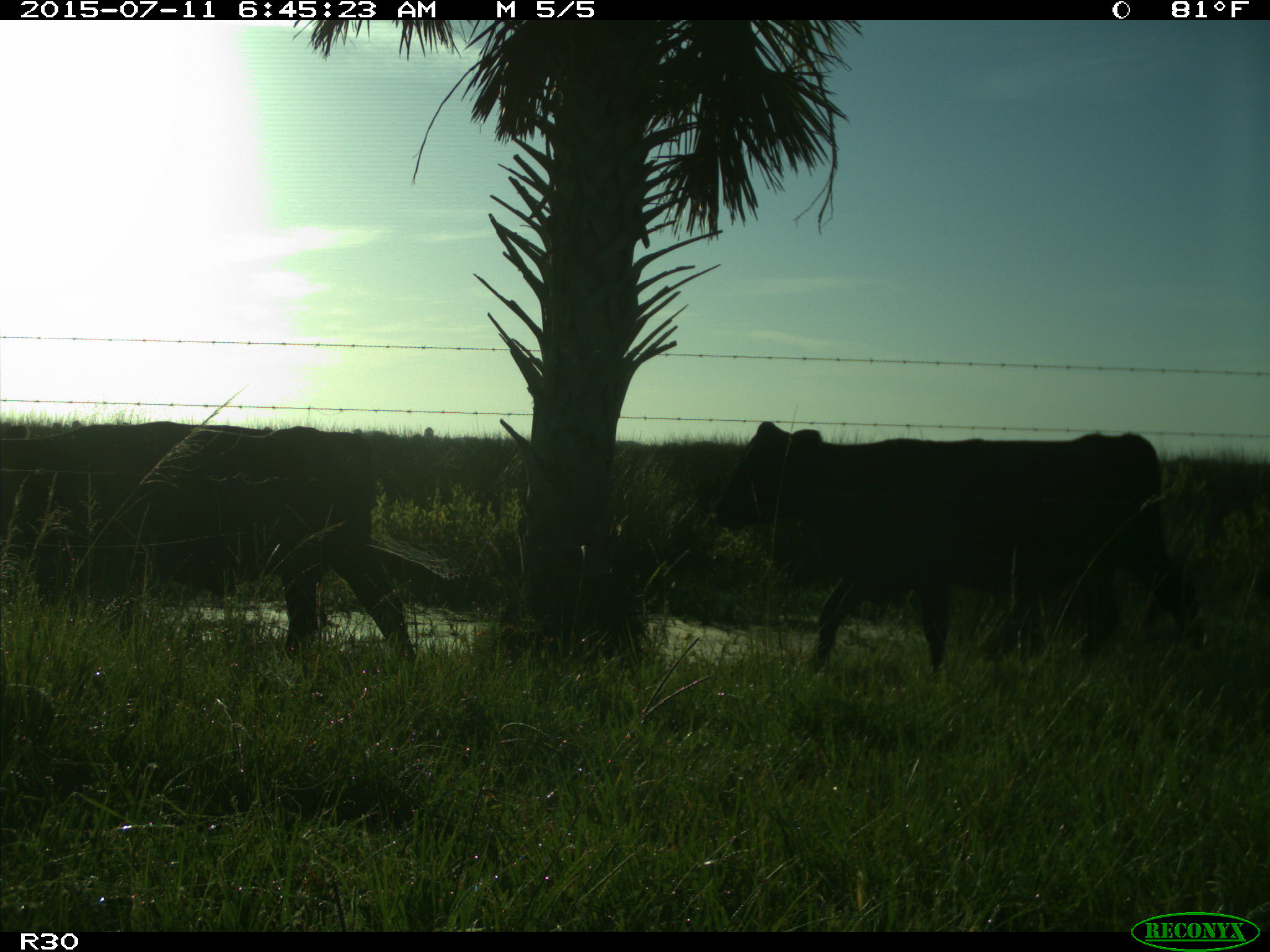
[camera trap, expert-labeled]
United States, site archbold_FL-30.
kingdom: Animalia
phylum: Chordata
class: Mammalia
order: Artiodactyla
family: Bovidae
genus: Bos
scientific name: Bos taurus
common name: domestic cow